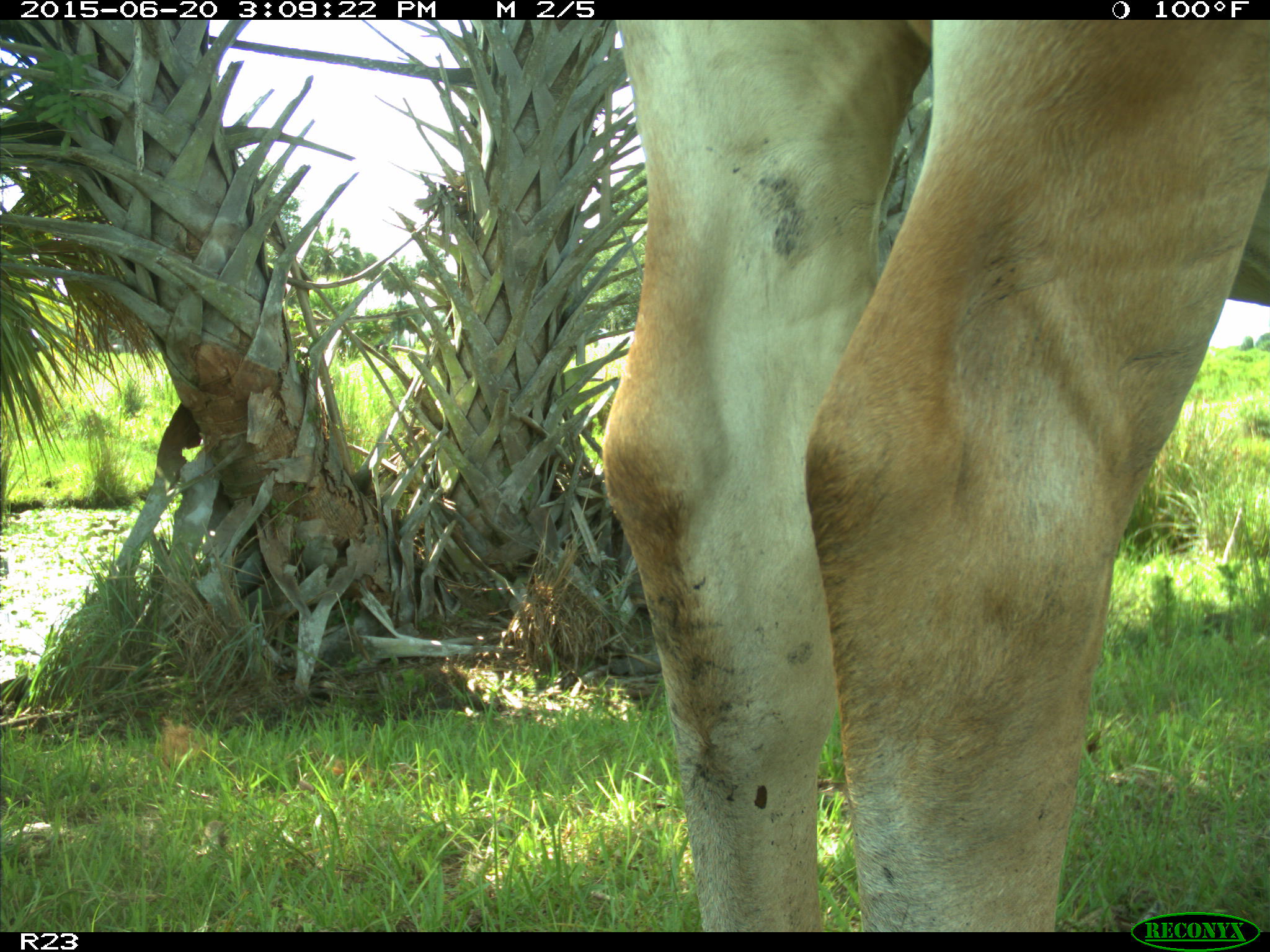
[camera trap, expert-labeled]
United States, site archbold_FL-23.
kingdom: Animalia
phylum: Chordata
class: Mammalia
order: Artiodactyla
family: Bovidae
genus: Bos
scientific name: Bos taurus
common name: domestic cow